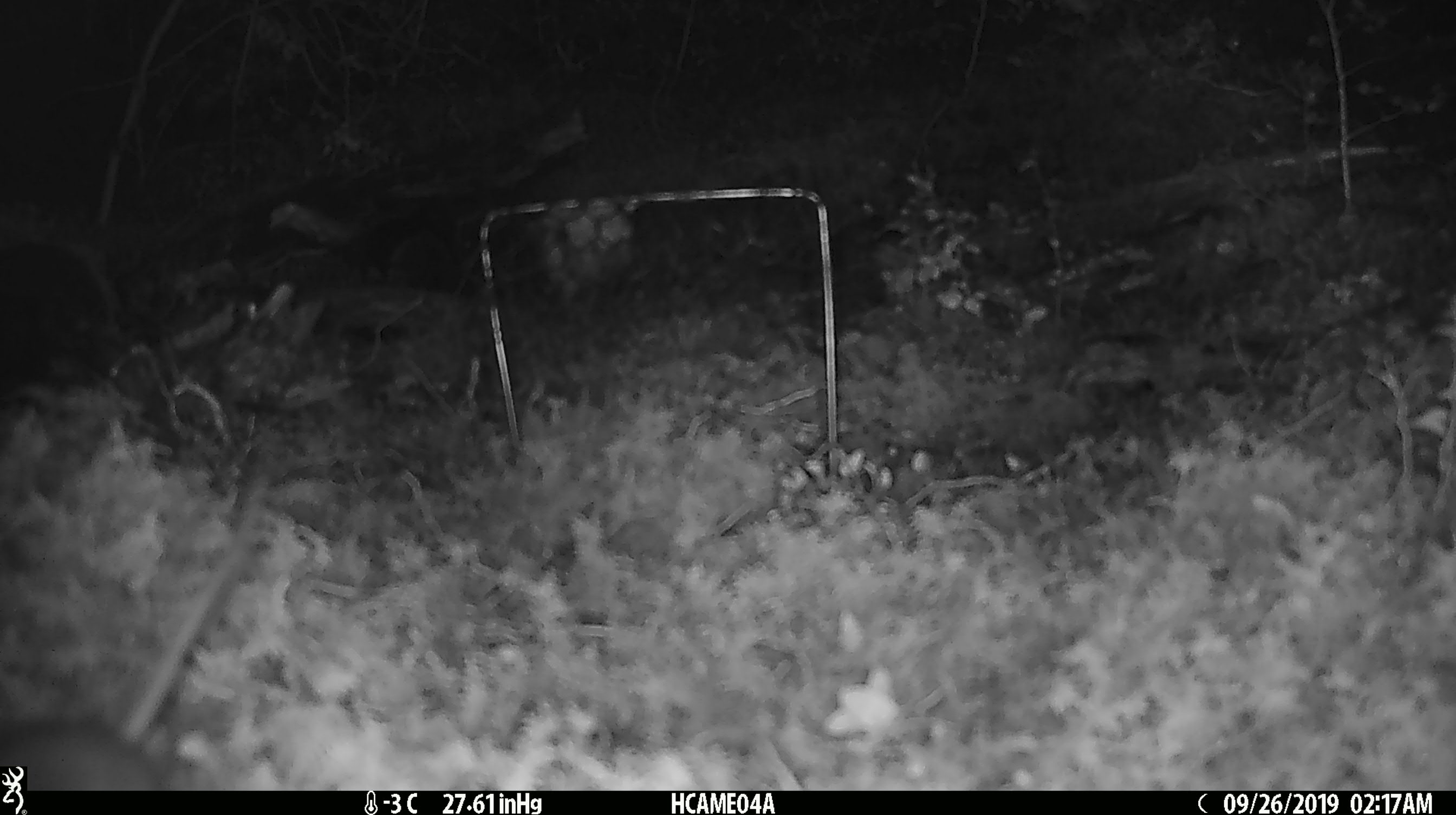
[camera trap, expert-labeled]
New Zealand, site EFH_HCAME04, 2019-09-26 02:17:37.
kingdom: Animalia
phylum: Chordata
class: Mammalia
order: Rodentia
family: Muridae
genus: Mus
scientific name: Mus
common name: mouse